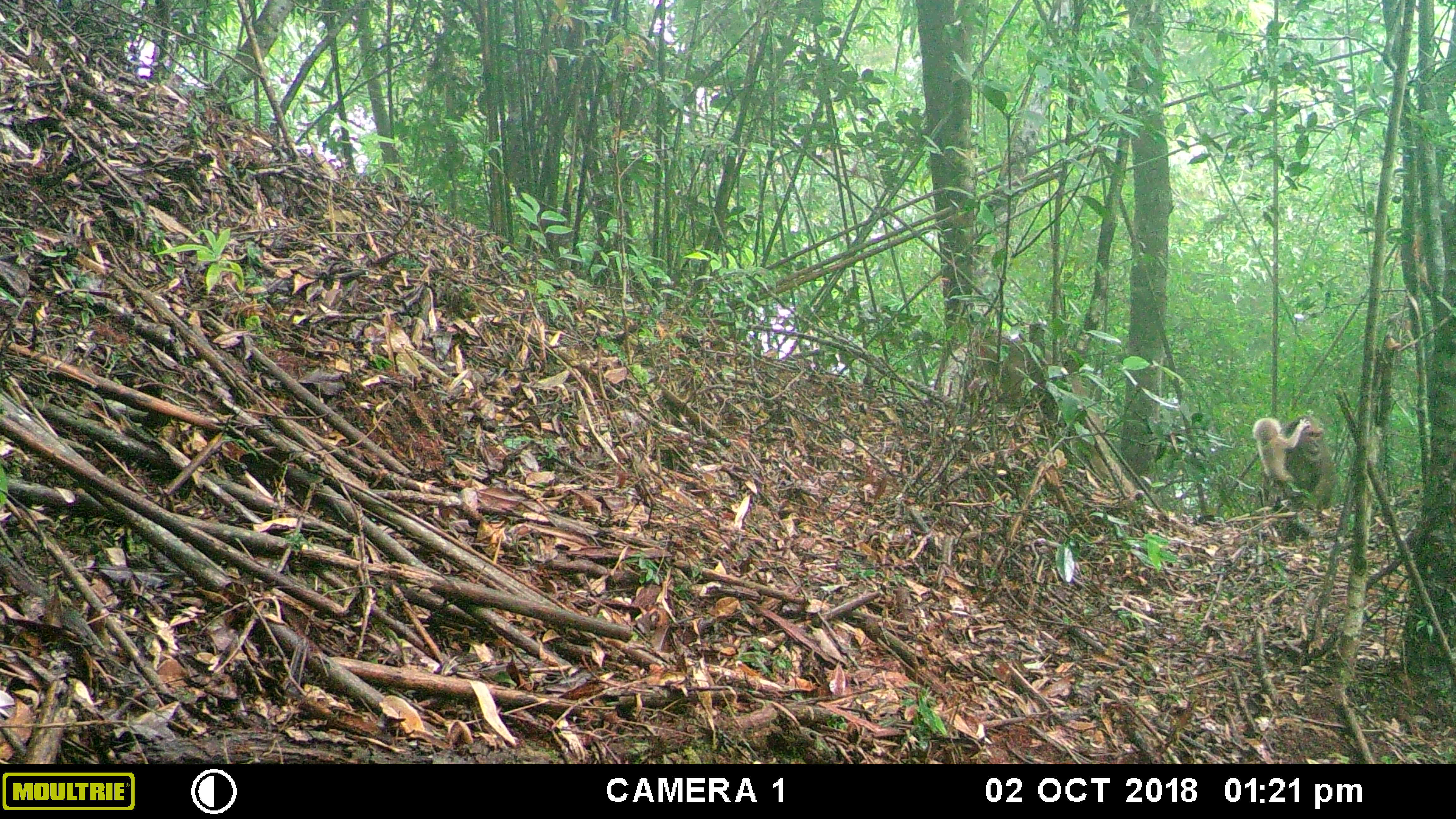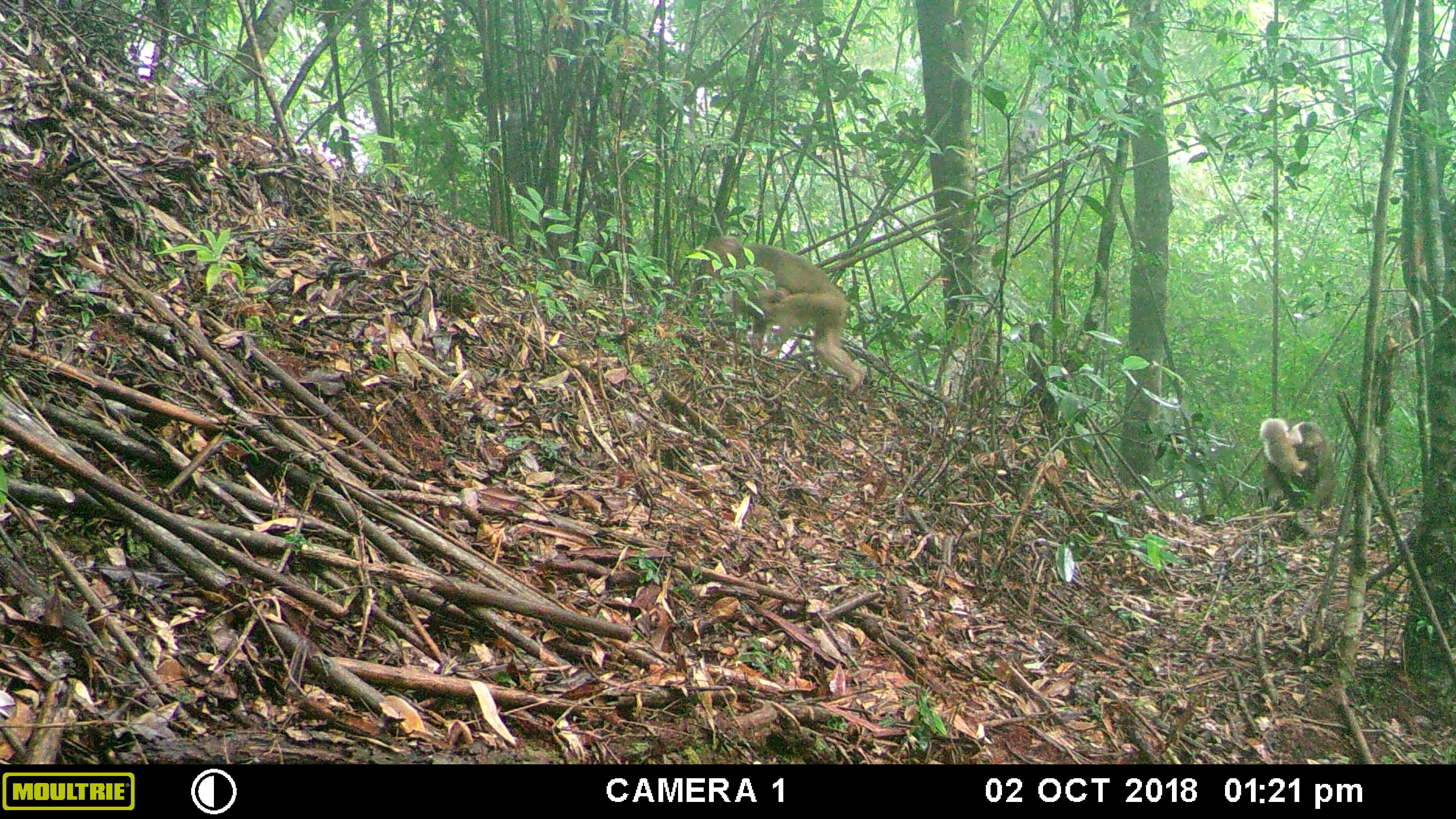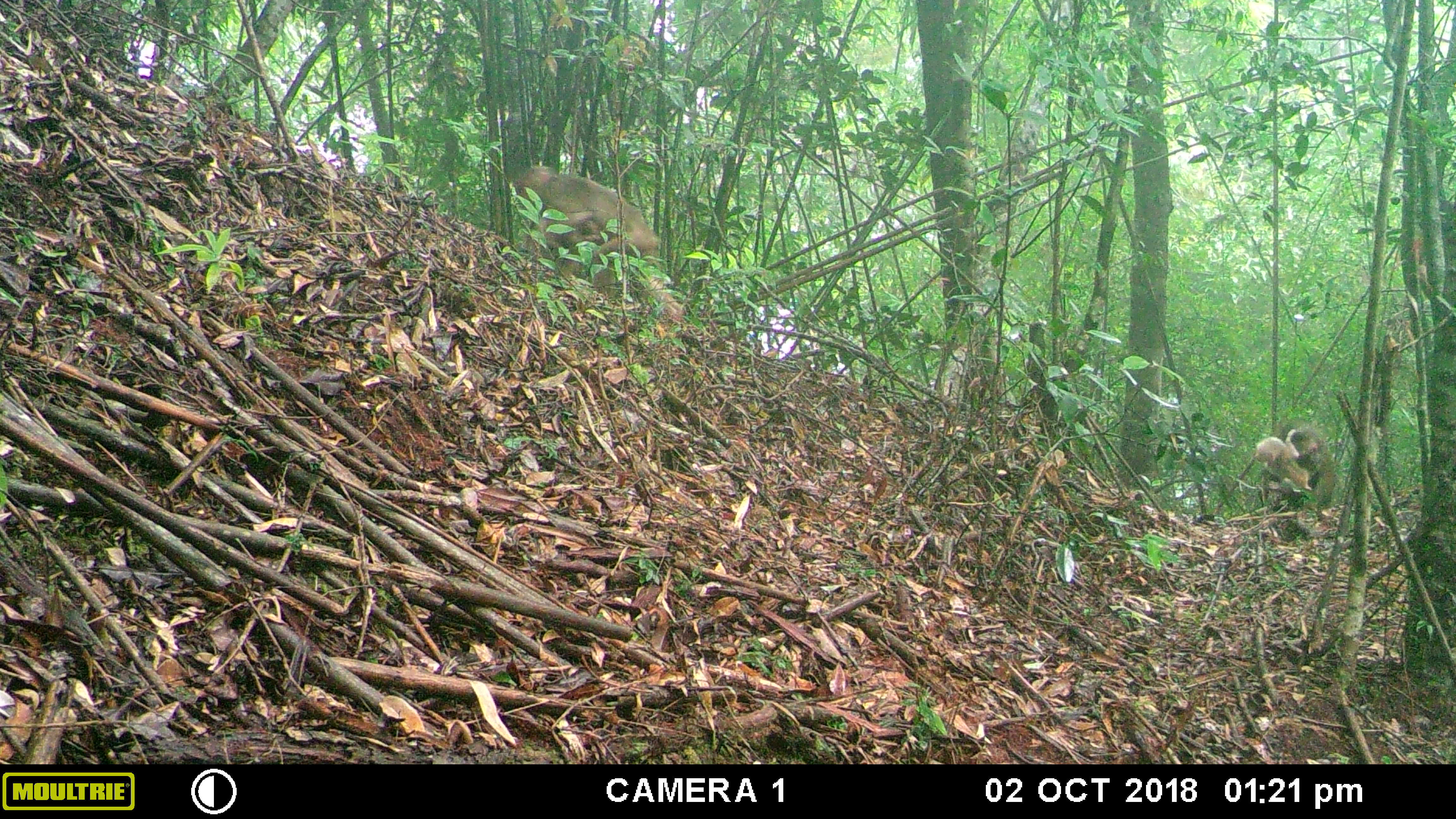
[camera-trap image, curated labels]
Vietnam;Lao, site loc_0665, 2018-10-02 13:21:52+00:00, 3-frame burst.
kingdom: Animalia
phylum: Chordata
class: Mammalia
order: Primates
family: Cercopithecidae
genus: Macaca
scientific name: Macaca arctoides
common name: stump-tailed macaque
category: stump tailed macaque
Stump tailed macaque (stump-tailed macaque) (Macaca arctoides). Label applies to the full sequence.